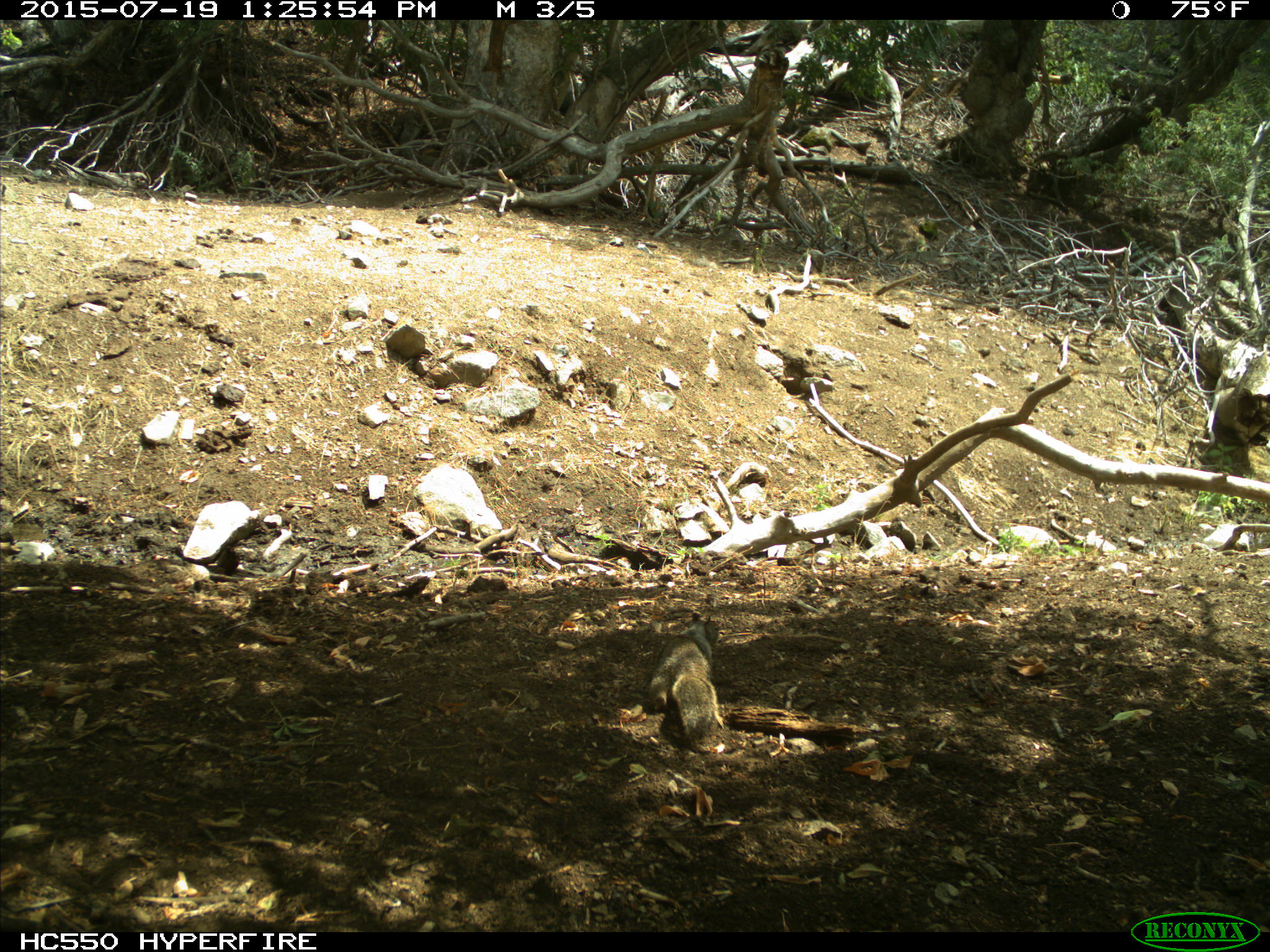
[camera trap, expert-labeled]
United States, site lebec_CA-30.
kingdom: Animalia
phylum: Chordata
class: Mammalia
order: Rodentia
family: Sciuridae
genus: Otospermophilus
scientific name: Otospermophilus beecheyi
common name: california ground squirrel